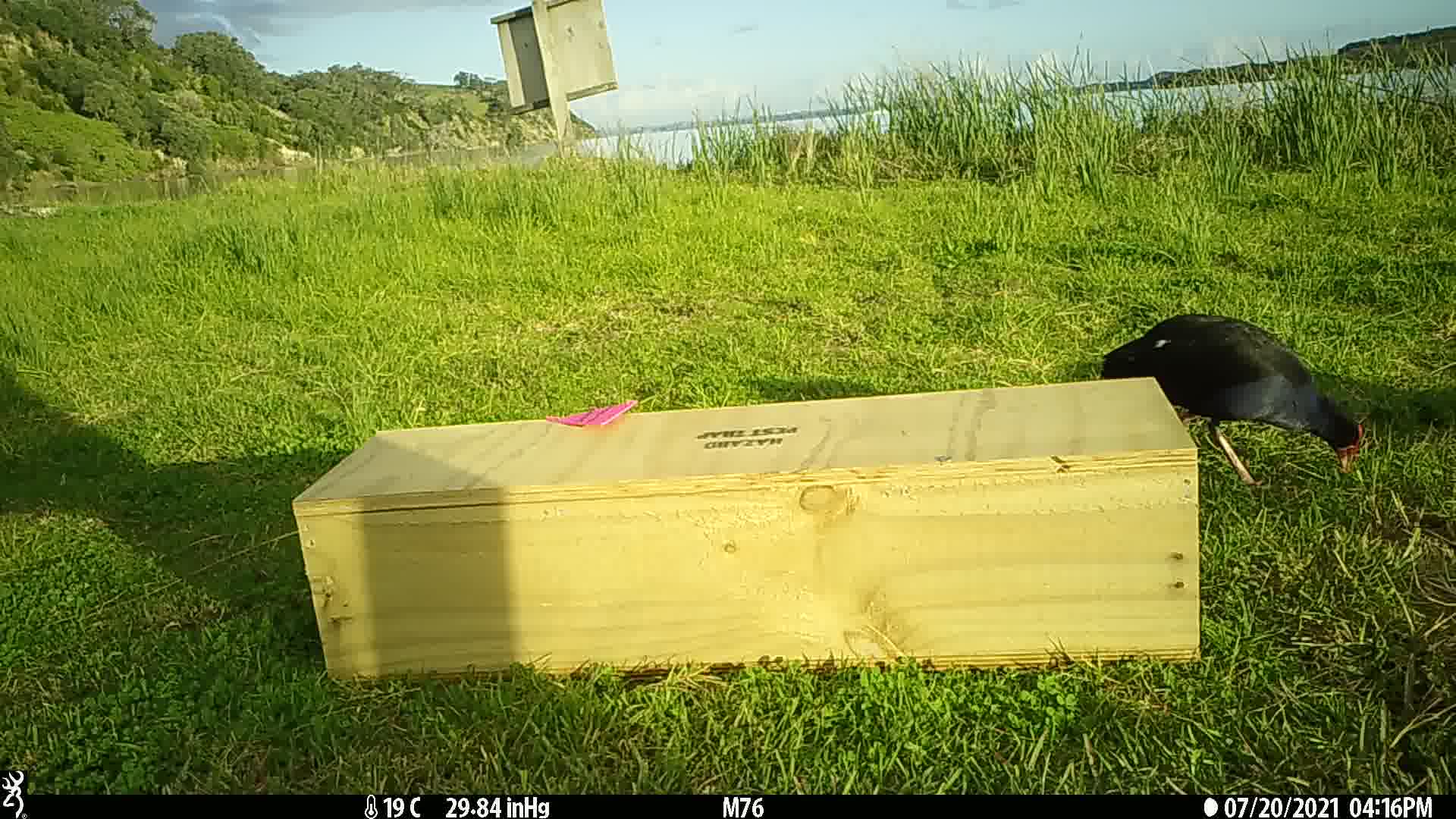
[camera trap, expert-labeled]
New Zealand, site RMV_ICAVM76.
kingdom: Animalia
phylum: Chordata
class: Aves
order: Gruiformes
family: Rallidae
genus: Porphyrio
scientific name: Porphyrio melanotus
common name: australasian swamphen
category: pukeko